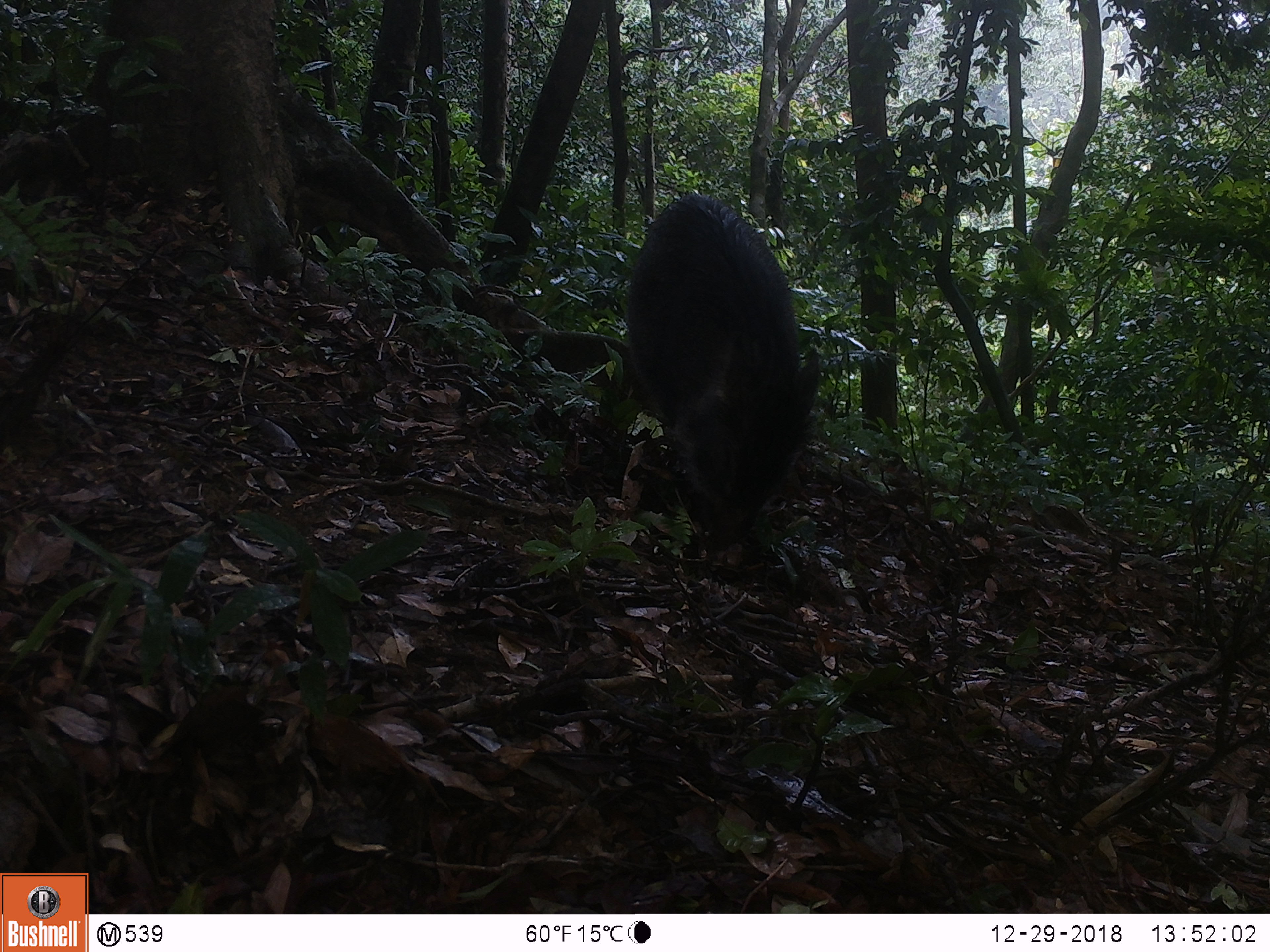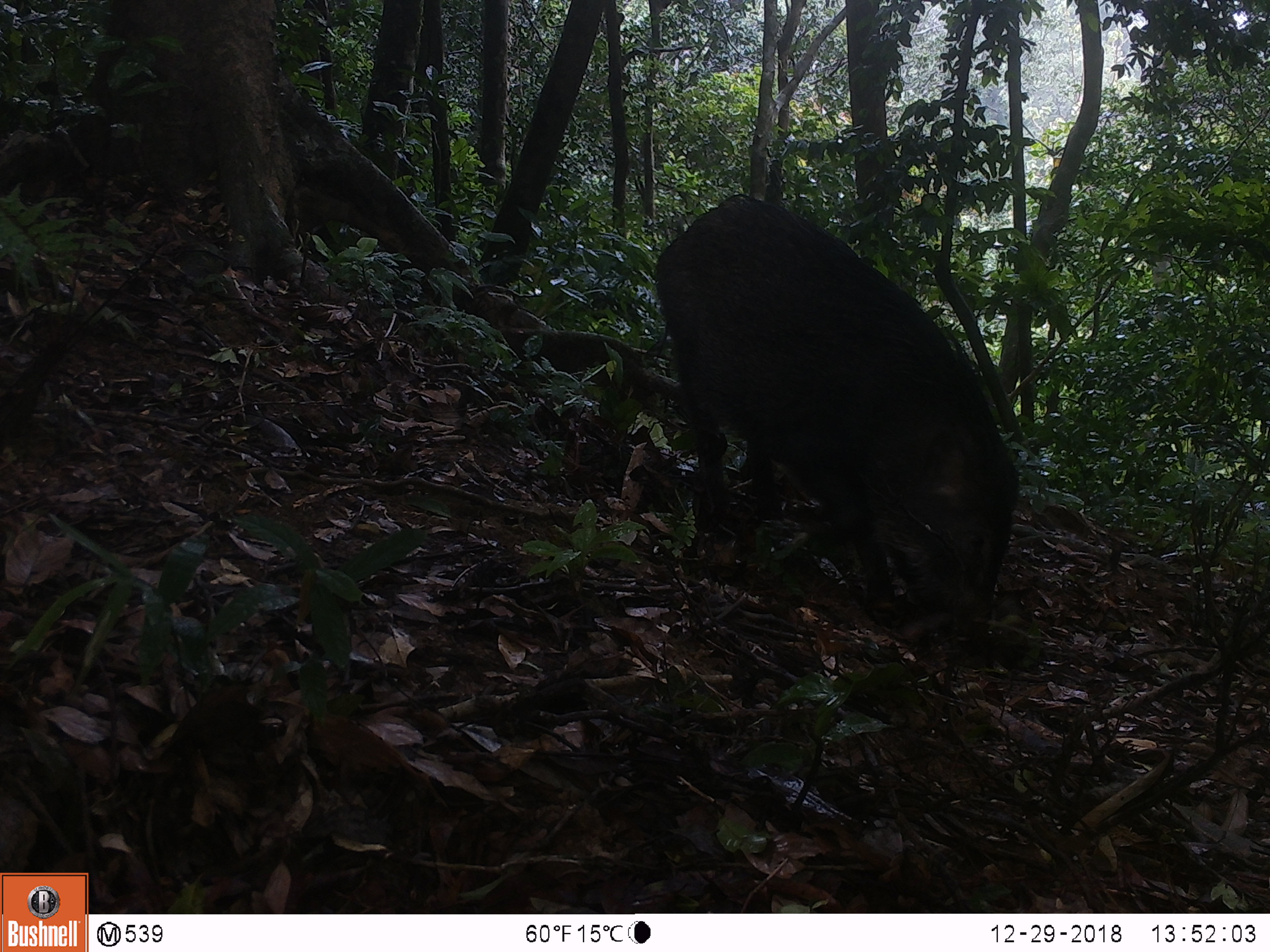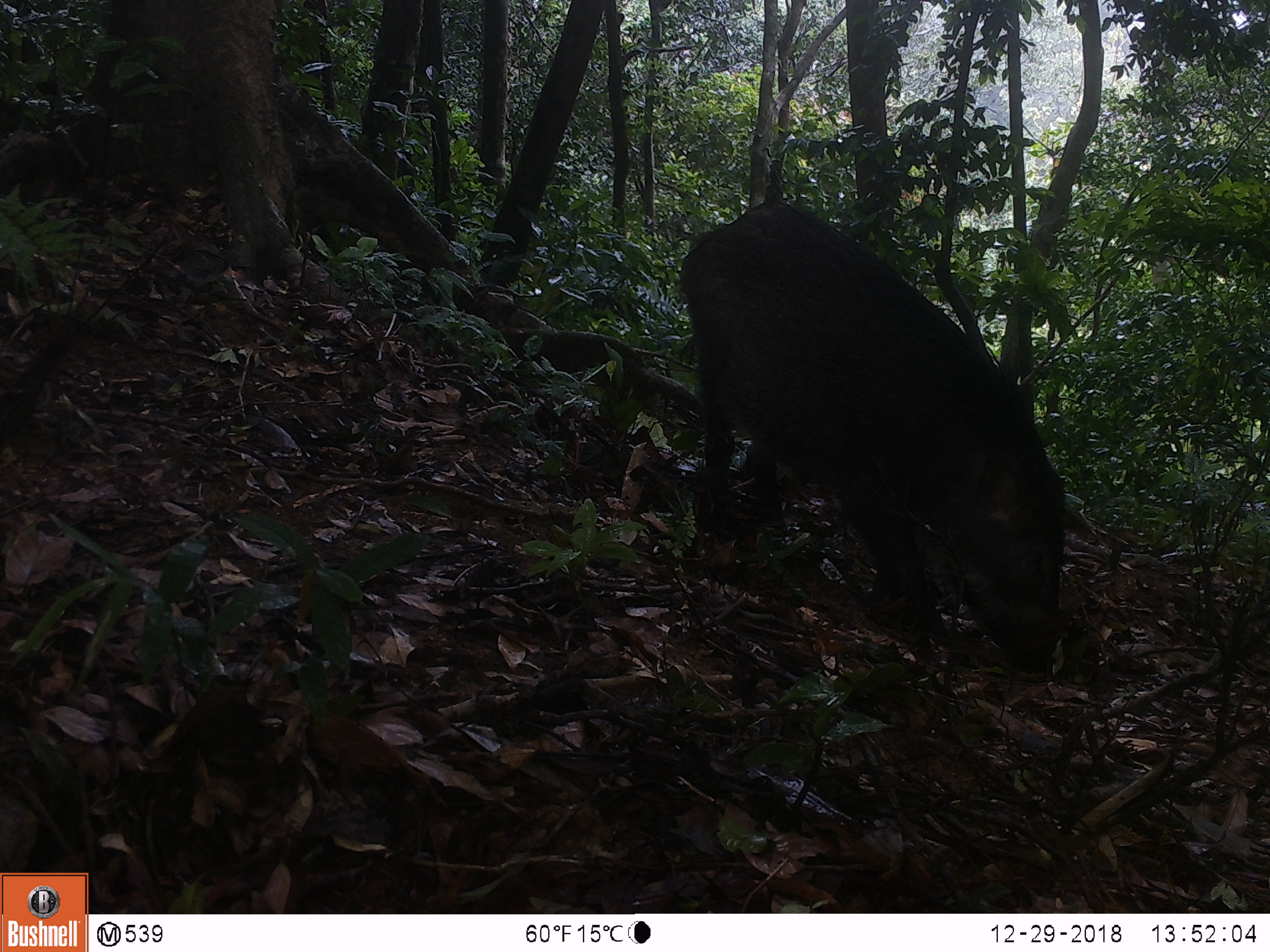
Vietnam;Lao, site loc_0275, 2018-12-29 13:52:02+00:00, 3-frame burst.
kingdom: Animalia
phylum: Chordata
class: Mammalia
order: Artiodactyla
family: Suidae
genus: Sus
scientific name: Sus scrofa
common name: eurasian wild pig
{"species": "eurasian wild pig (Sus scrofa)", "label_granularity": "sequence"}